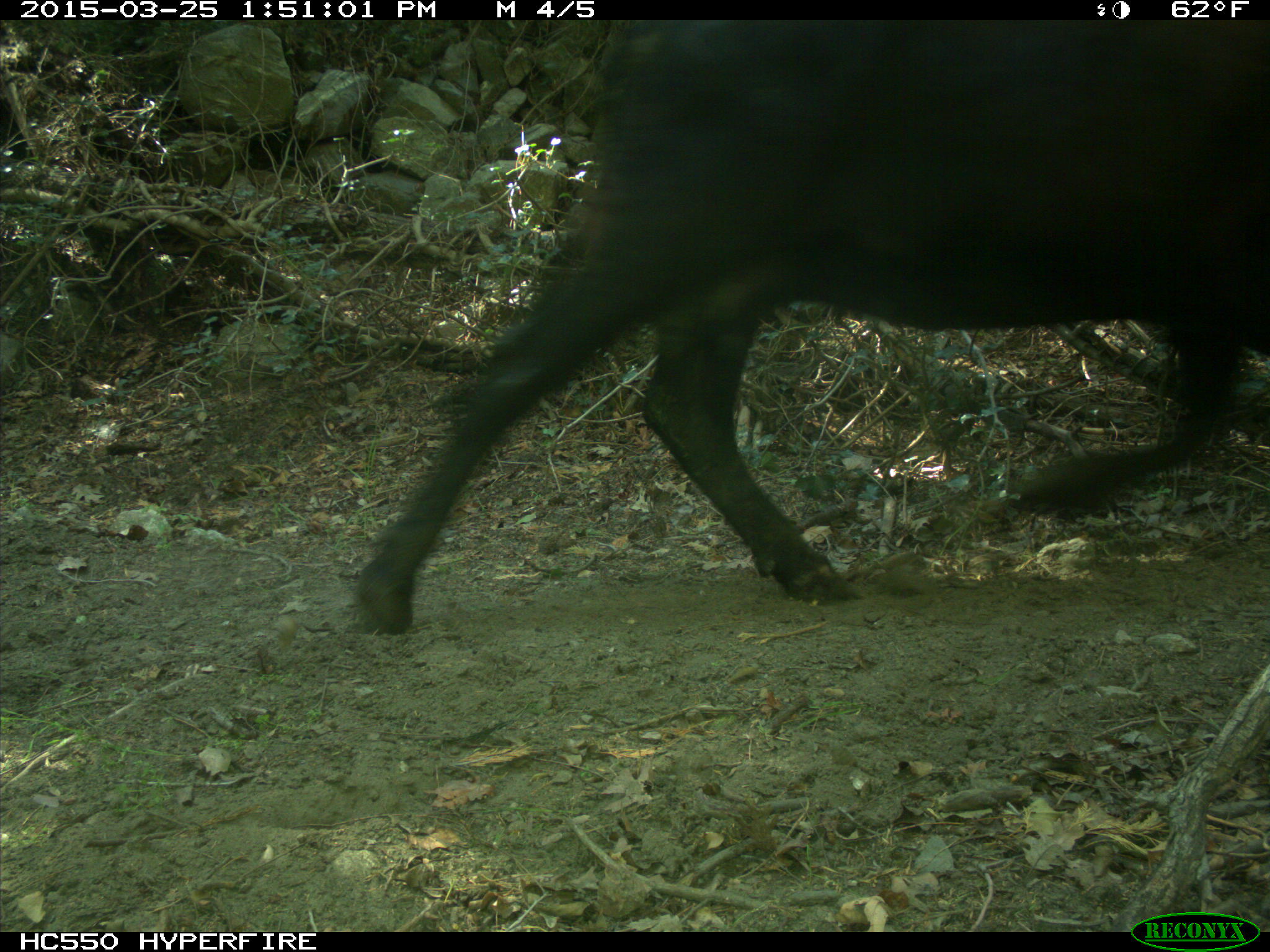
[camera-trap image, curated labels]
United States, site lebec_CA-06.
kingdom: Animalia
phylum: Chordata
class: Mammalia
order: Artiodactyla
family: Bovidae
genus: Bos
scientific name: Bos taurus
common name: domestic cow